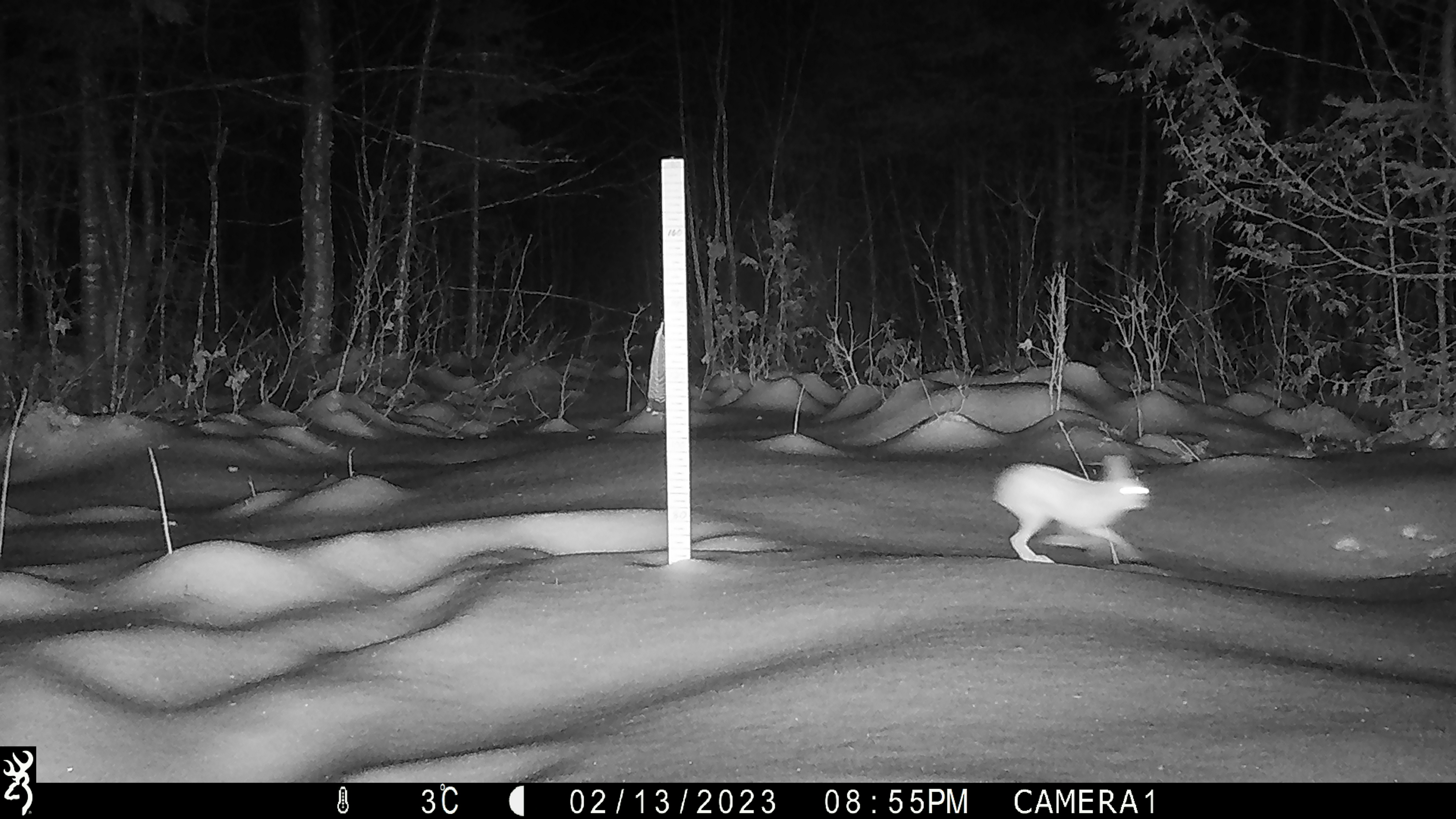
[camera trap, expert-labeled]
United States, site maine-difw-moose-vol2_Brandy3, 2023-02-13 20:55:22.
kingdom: Animalia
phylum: Chordata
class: Mammalia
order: Lagomorpha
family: Leporidae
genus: Lepus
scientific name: Lepus americanus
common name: snowshoe hare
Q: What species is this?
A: Snowshoe hare (Lepus americanus).